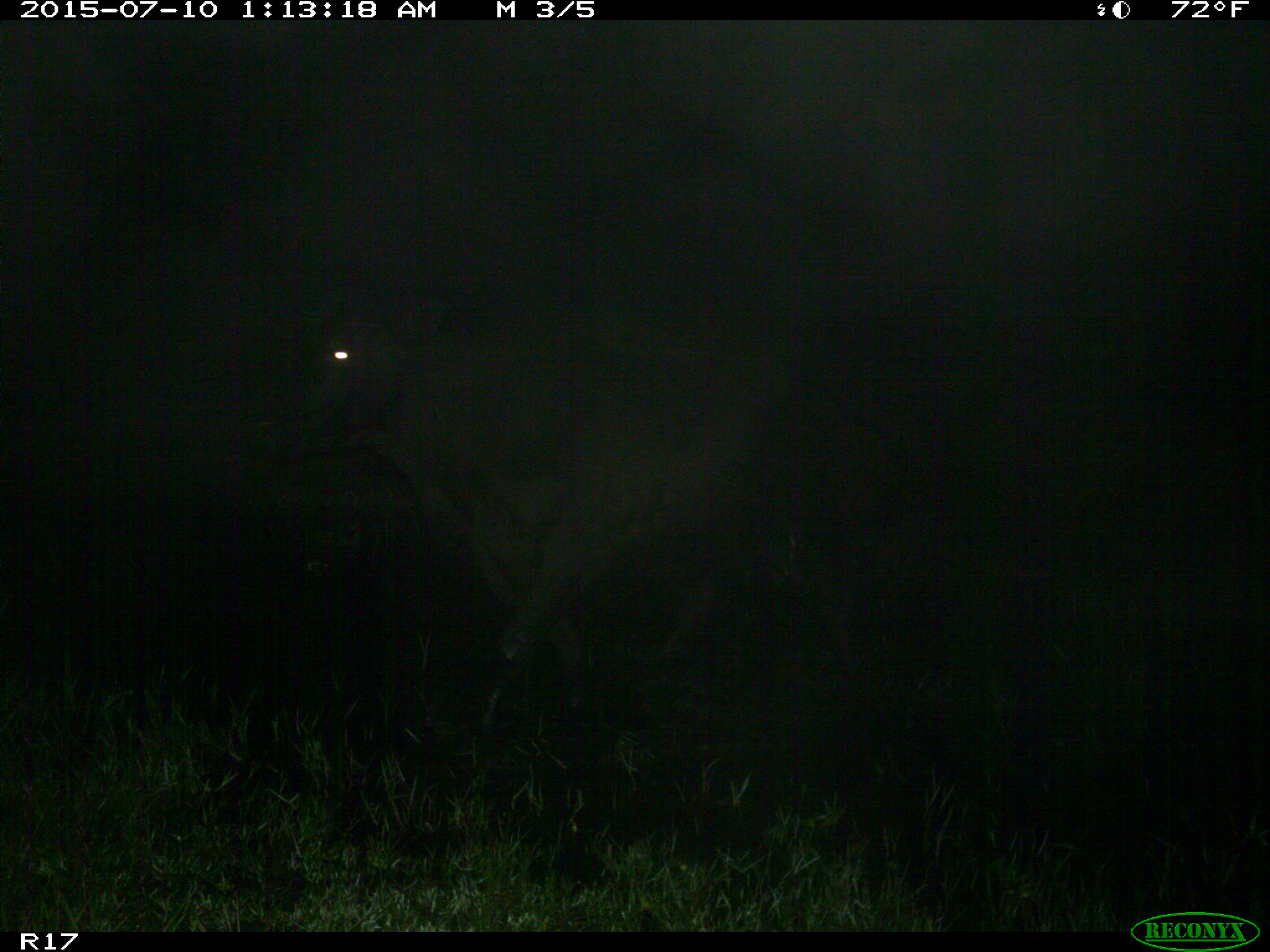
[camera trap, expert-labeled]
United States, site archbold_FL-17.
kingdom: Animalia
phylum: Chordata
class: Mammalia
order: Artiodactyla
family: Bovidae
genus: Bos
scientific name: Bos taurus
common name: domestic cow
Bos taurus (domestic cow).